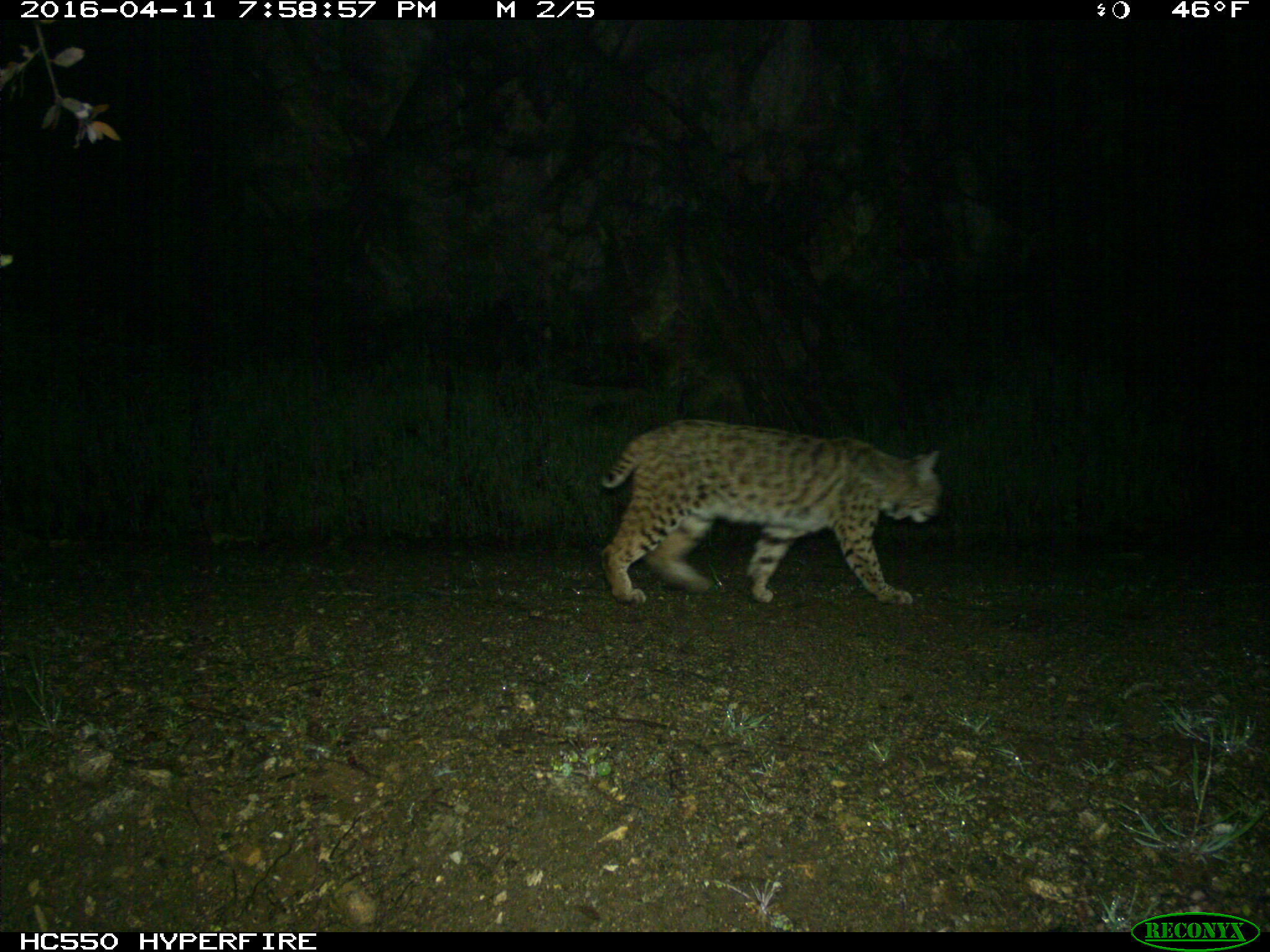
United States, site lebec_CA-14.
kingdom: Animalia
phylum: Chordata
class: Mammalia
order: Carnivora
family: Felidae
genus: Lynx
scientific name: Lynx rufus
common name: bobcat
Lynx rufus (bobcat).